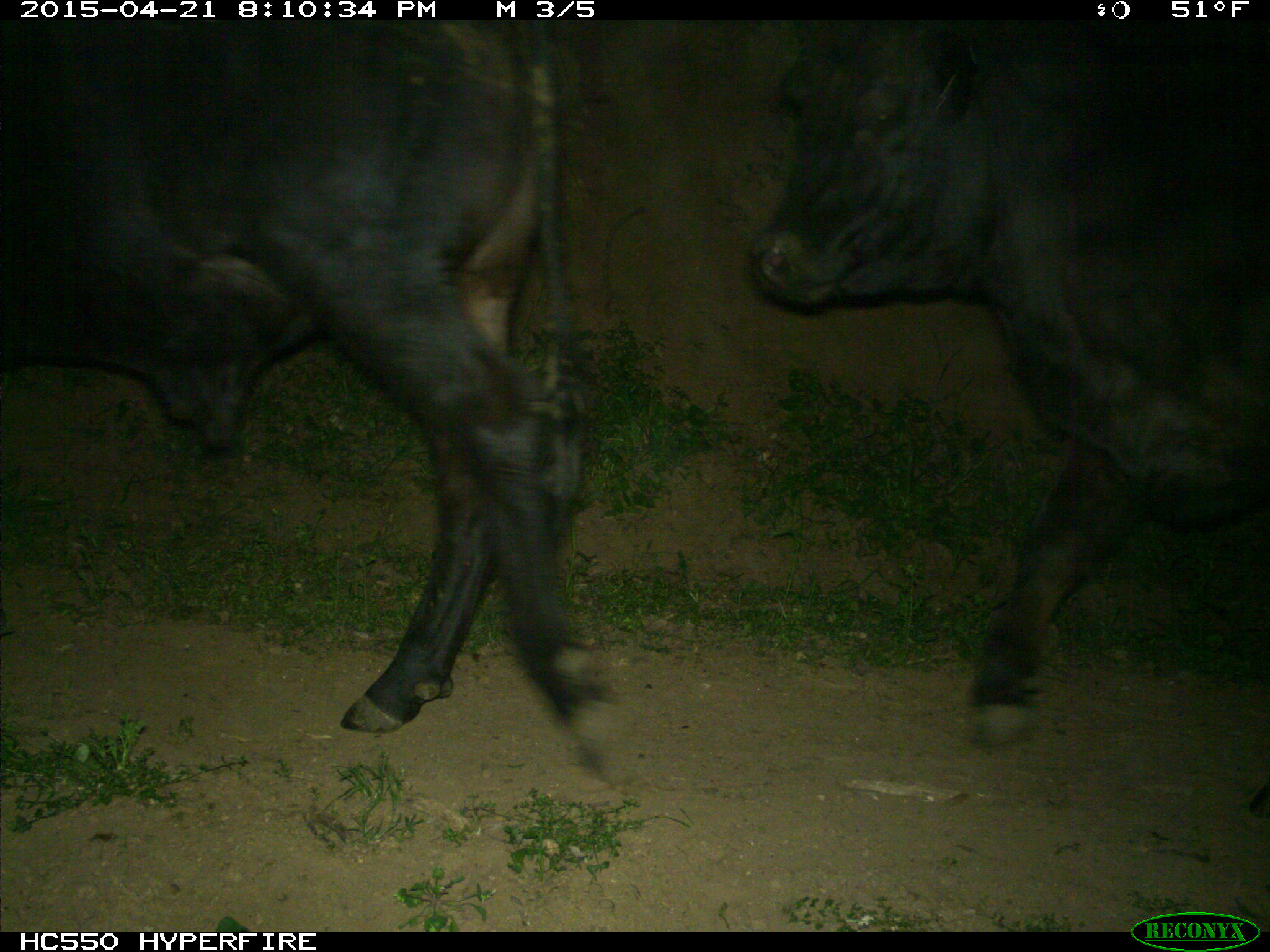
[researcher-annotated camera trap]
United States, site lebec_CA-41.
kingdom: Animalia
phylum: Chordata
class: Mammalia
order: Artiodactyla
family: Bovidae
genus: Bos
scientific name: Bos taurus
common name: domestic cow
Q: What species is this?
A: Bos taurus (domestic cow).